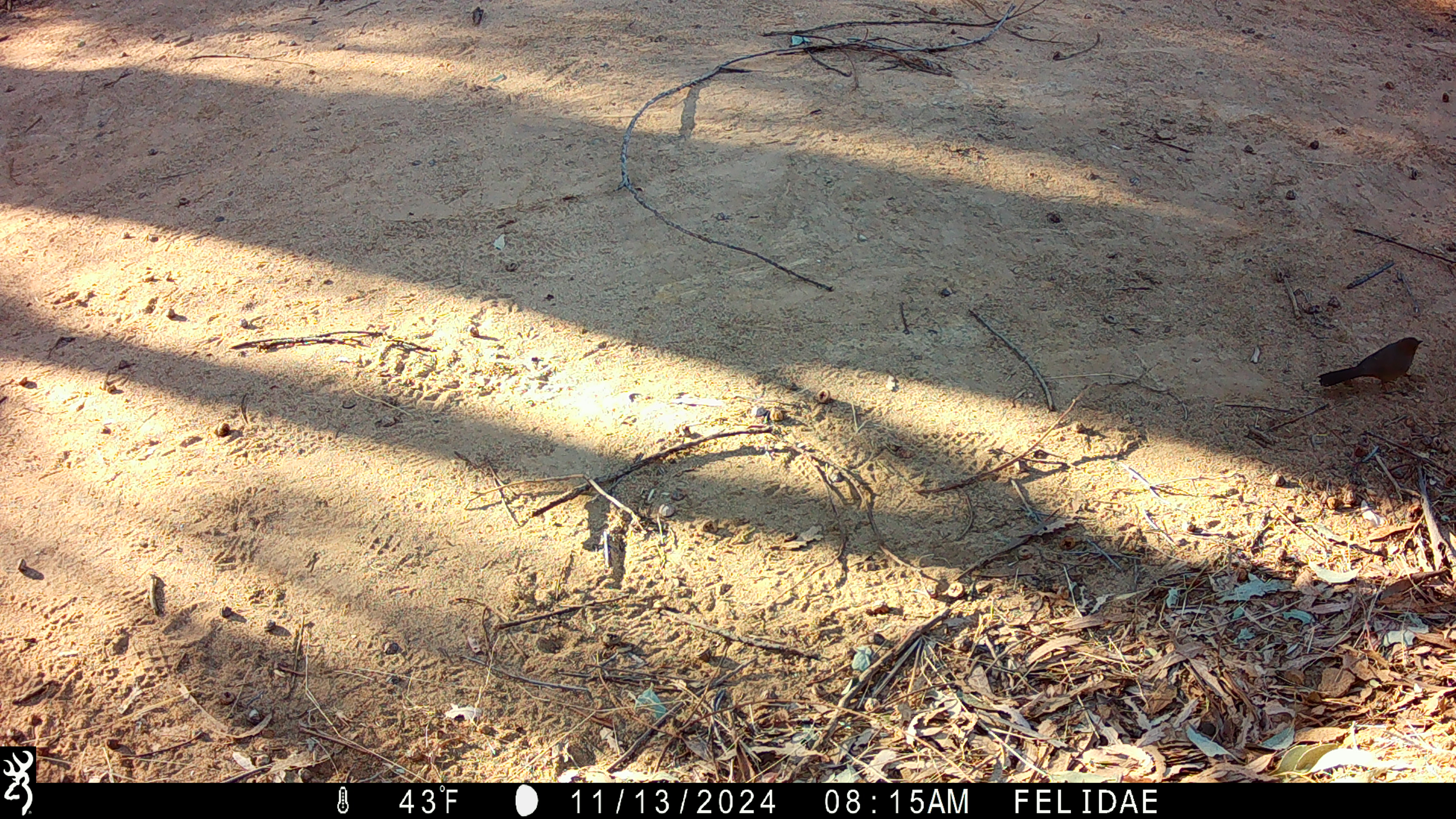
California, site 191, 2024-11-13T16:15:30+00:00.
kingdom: Animalia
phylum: Chordata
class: Aves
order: Passeriformes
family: Passerellidae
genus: Melozone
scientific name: Melozone crissalis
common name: california towhee